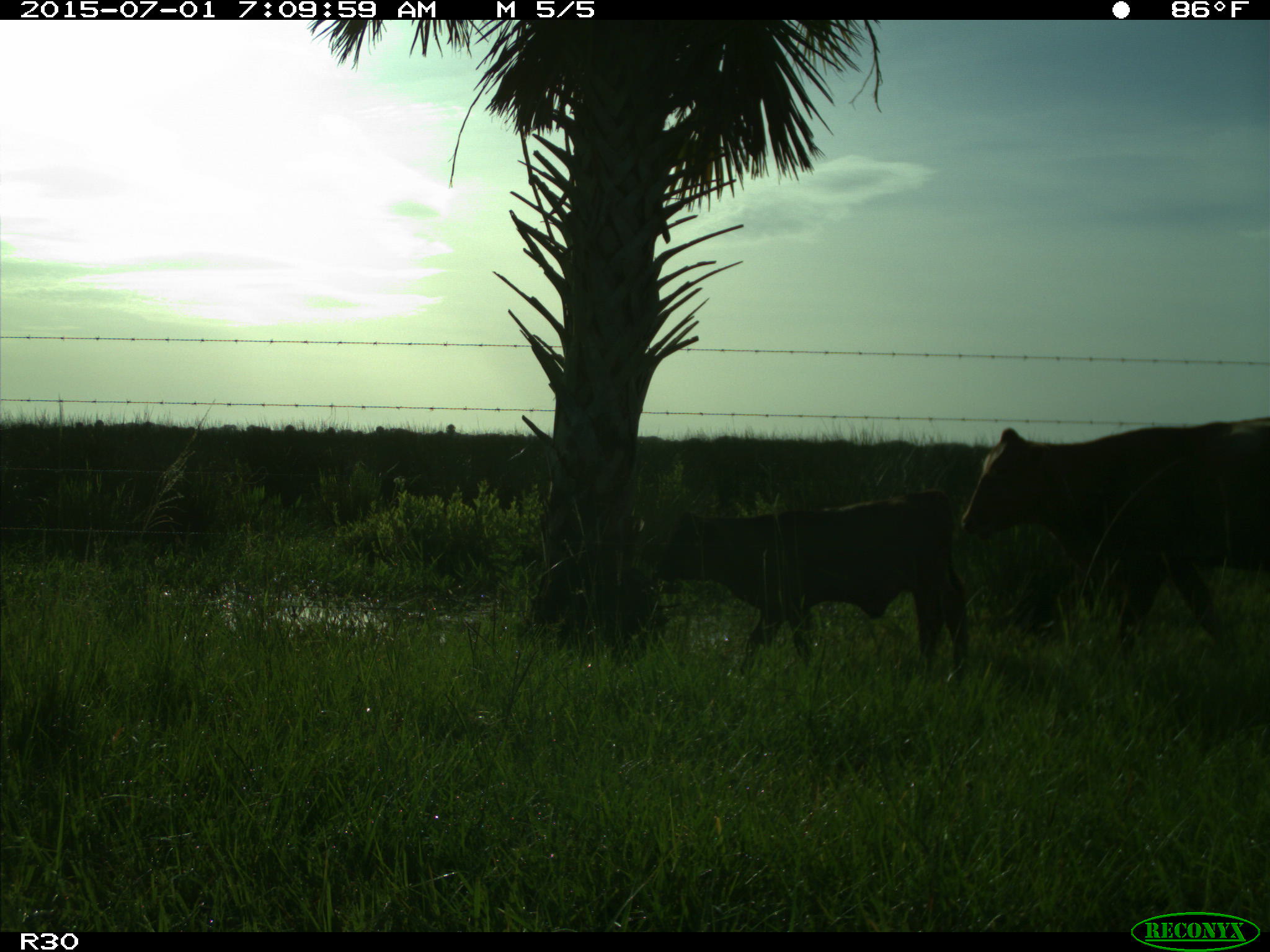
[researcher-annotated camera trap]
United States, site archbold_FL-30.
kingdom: Animalia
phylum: Chordata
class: Mammalia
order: Artiodactyla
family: Bovidae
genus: Bos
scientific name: Bos taurus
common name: domestic cow